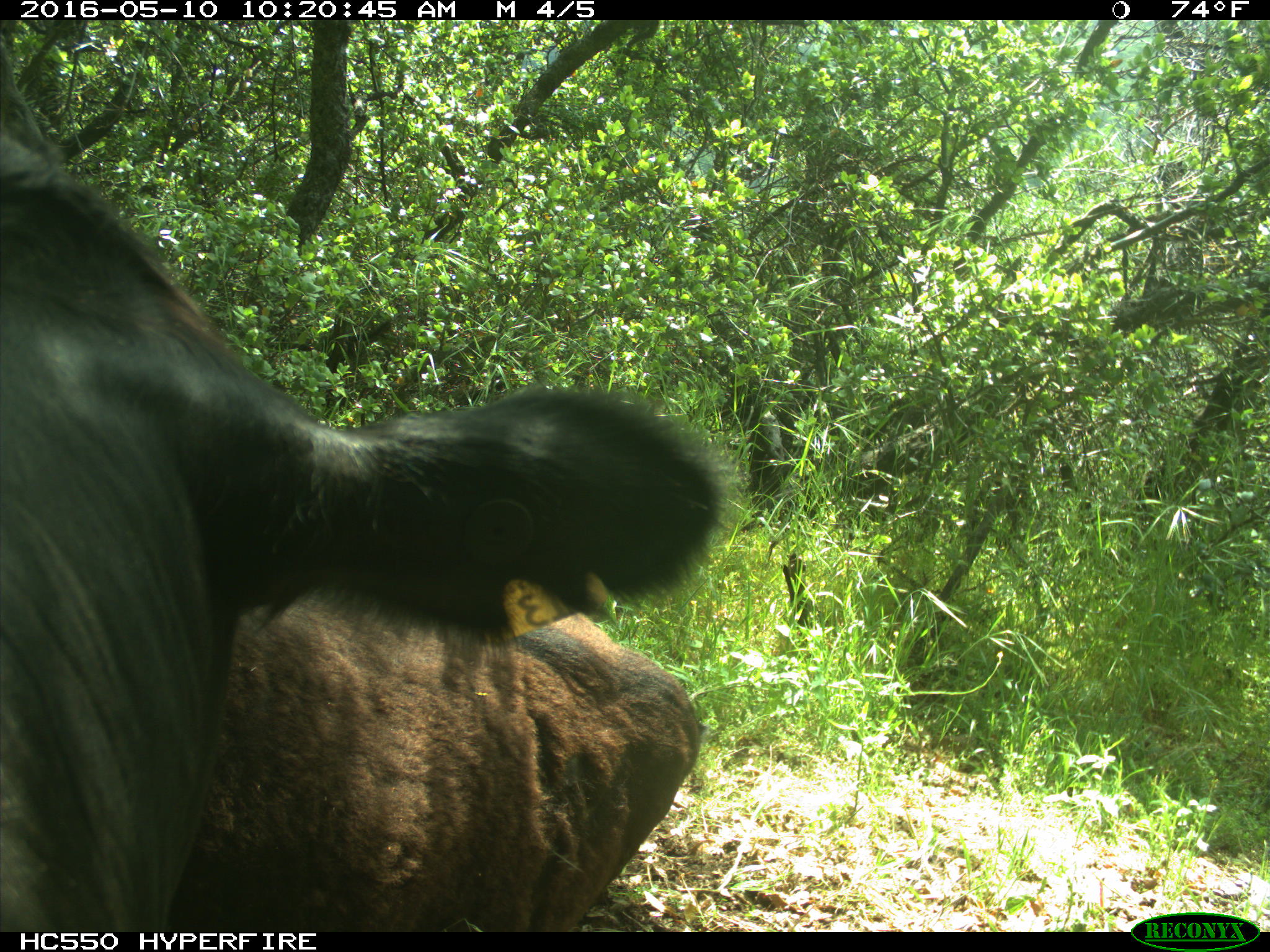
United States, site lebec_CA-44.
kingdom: Animalia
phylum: Chordata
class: Mammalia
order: Artiodactyla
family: Bovidae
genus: Bos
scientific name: Bos taurus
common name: domestic cow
Bos taurus (domestic cow).